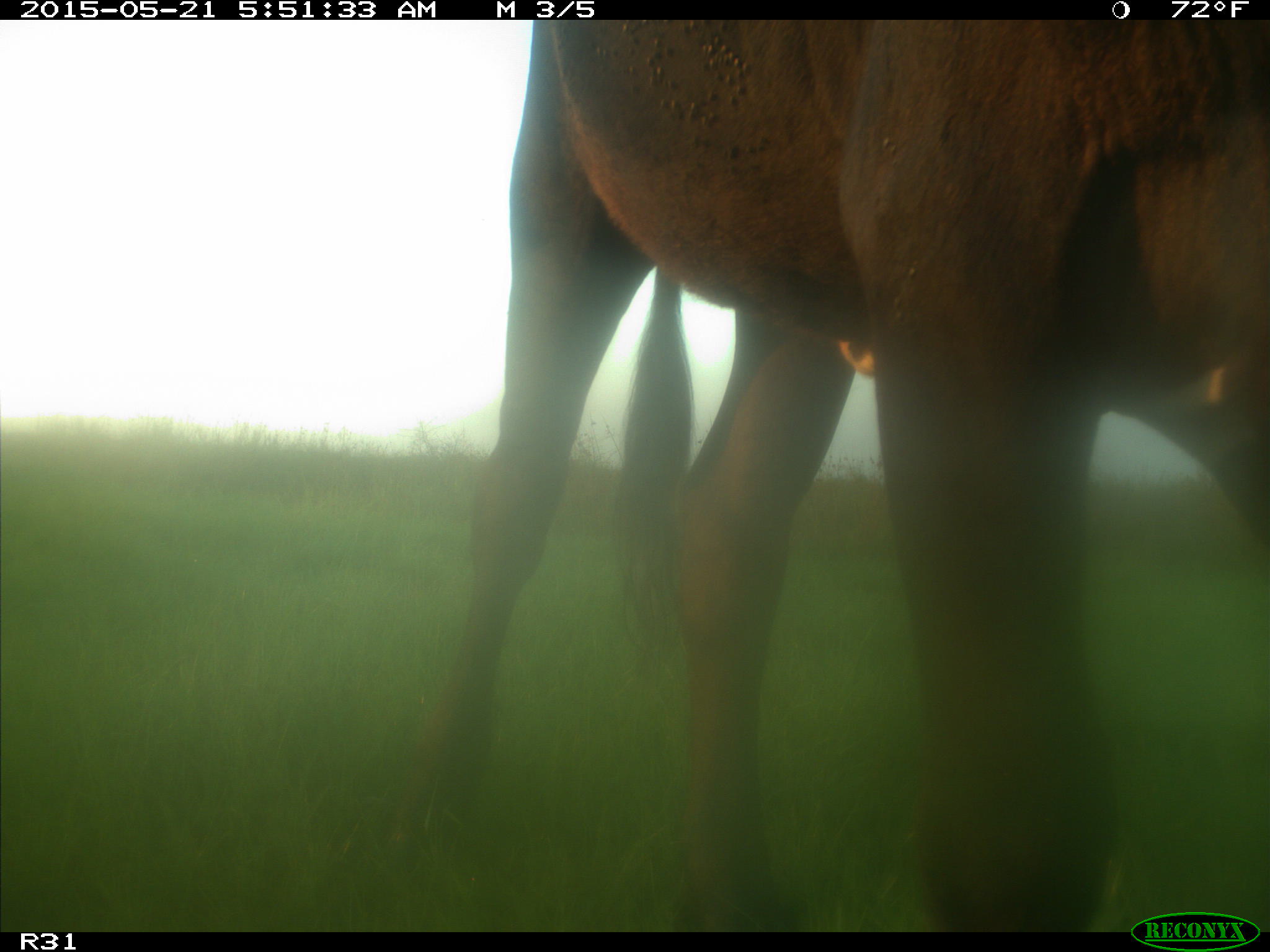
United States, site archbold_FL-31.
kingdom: Animalia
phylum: Chordata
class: Mammalia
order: Artiodactyla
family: Bovidae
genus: Bos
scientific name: Bos taurus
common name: domestic cow